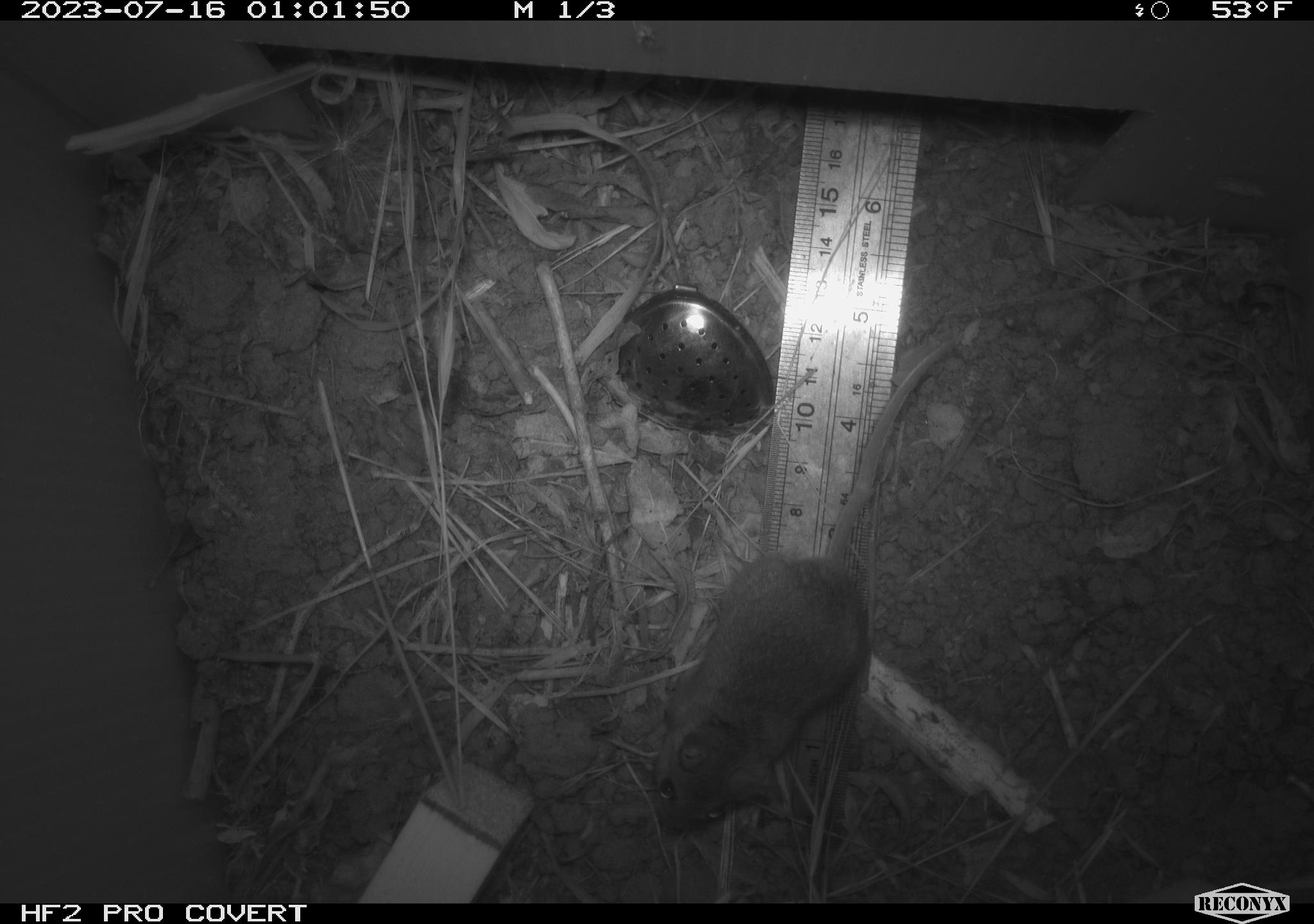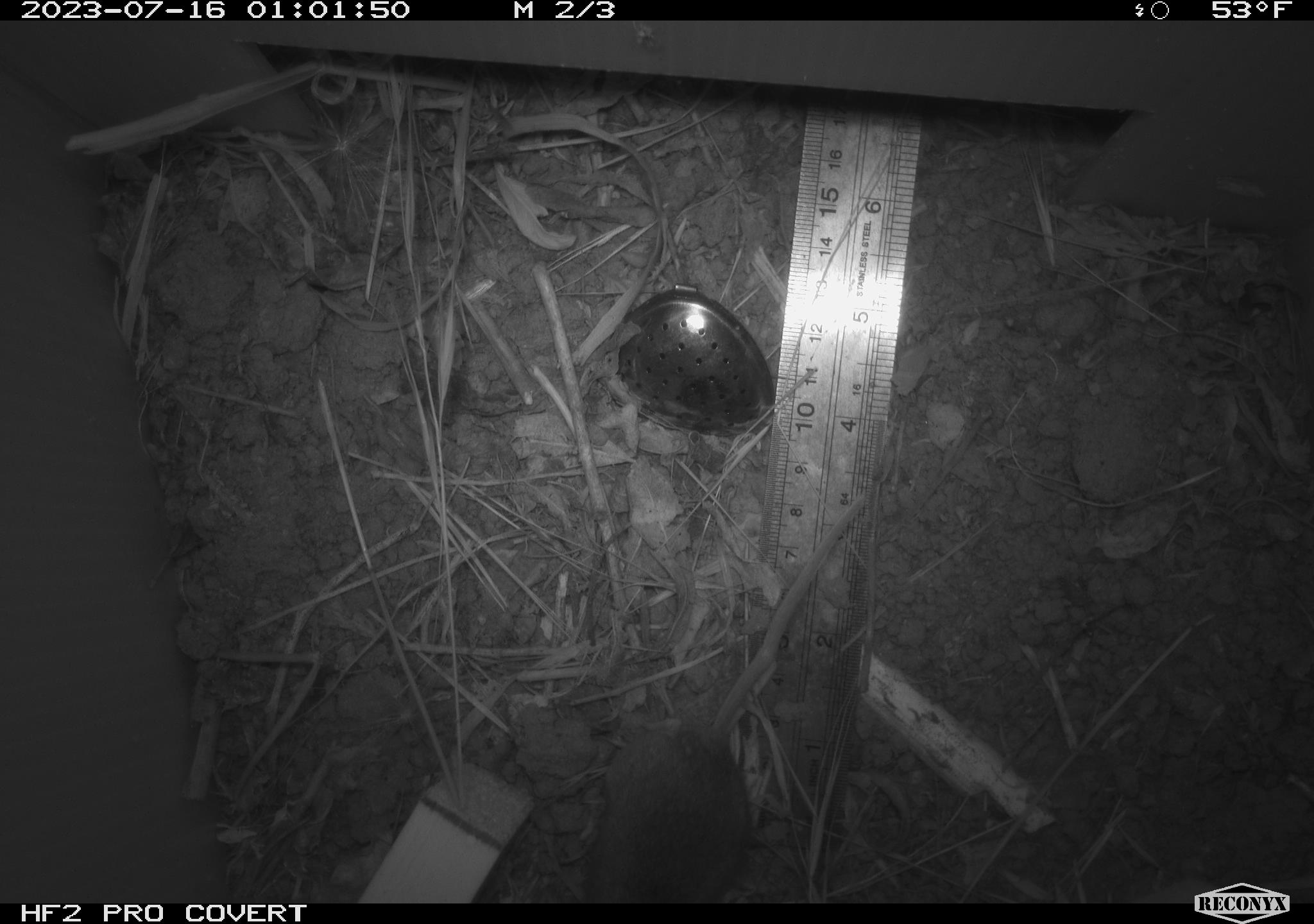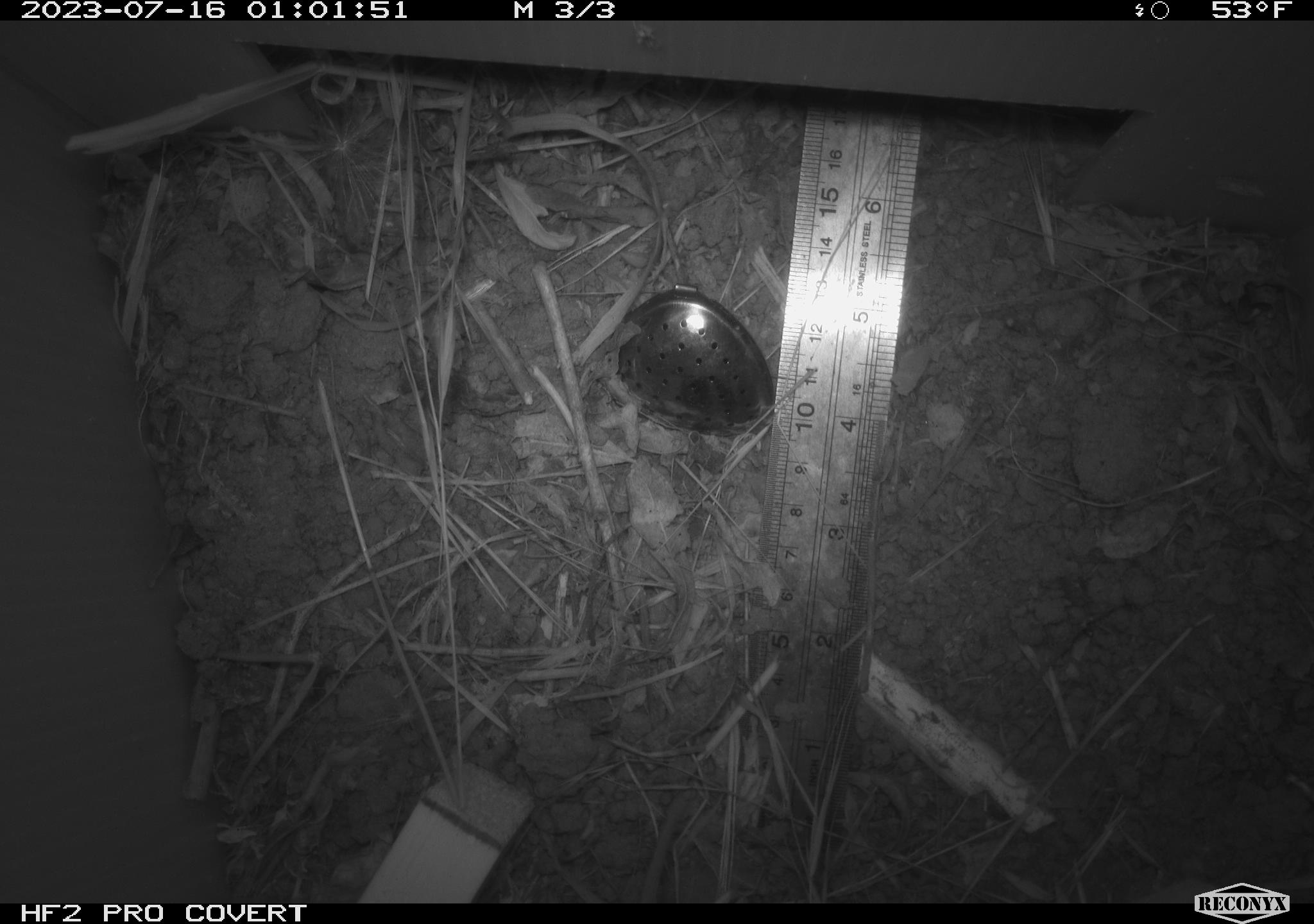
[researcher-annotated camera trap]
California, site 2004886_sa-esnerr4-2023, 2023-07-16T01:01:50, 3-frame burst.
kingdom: Animalia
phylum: Chordata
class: Mammalia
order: Rodentia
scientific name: Rodentia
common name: mouse species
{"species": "mouse species (Rodentia)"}